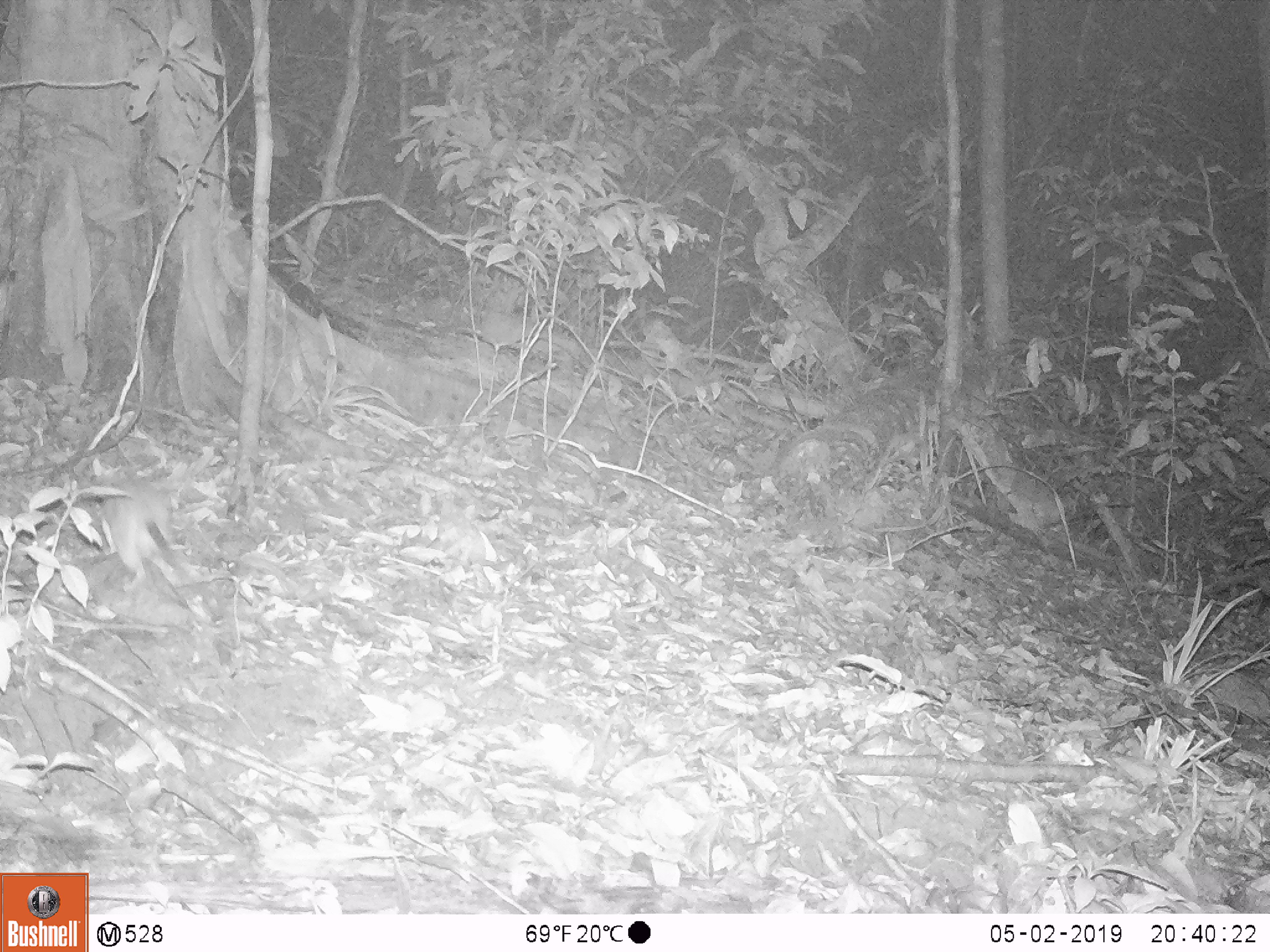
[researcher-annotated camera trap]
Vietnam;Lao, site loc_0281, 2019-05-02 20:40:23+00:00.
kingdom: Animalia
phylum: Chordata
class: Mammalia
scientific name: Mammalia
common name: mammal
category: unidentified small mammal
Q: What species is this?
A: Unidentified small mammal (mammal) (Mammalia).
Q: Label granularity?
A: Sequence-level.